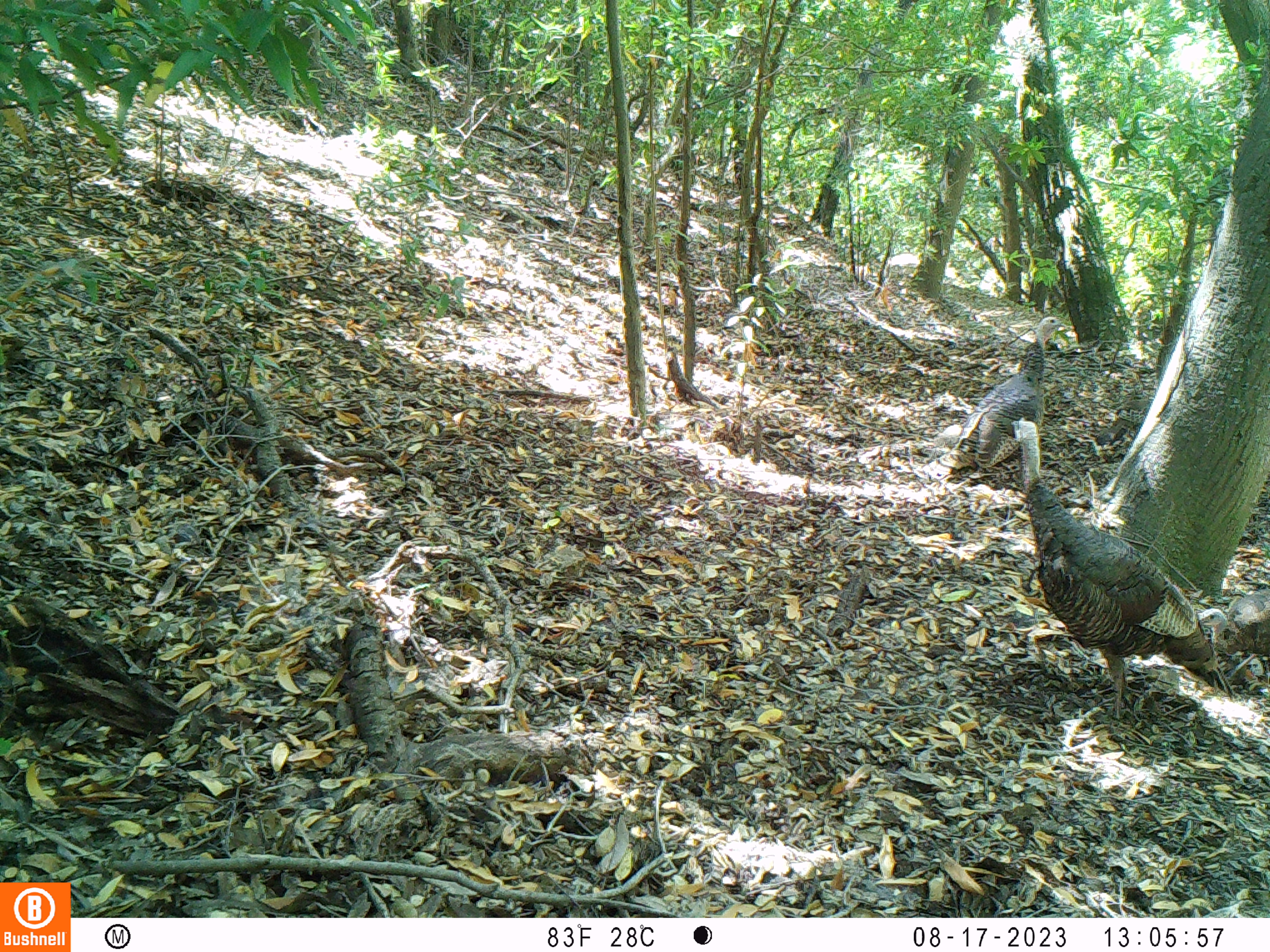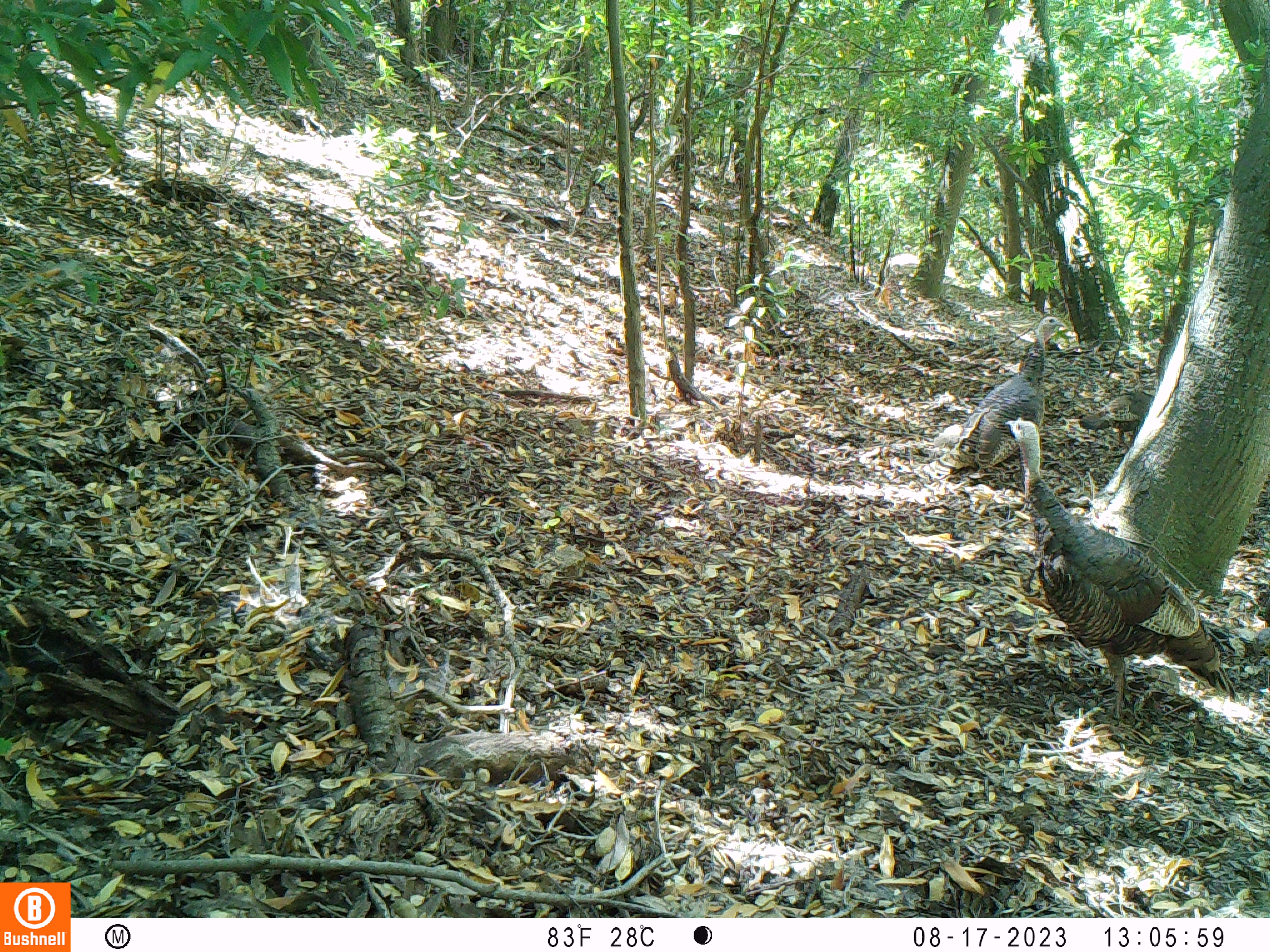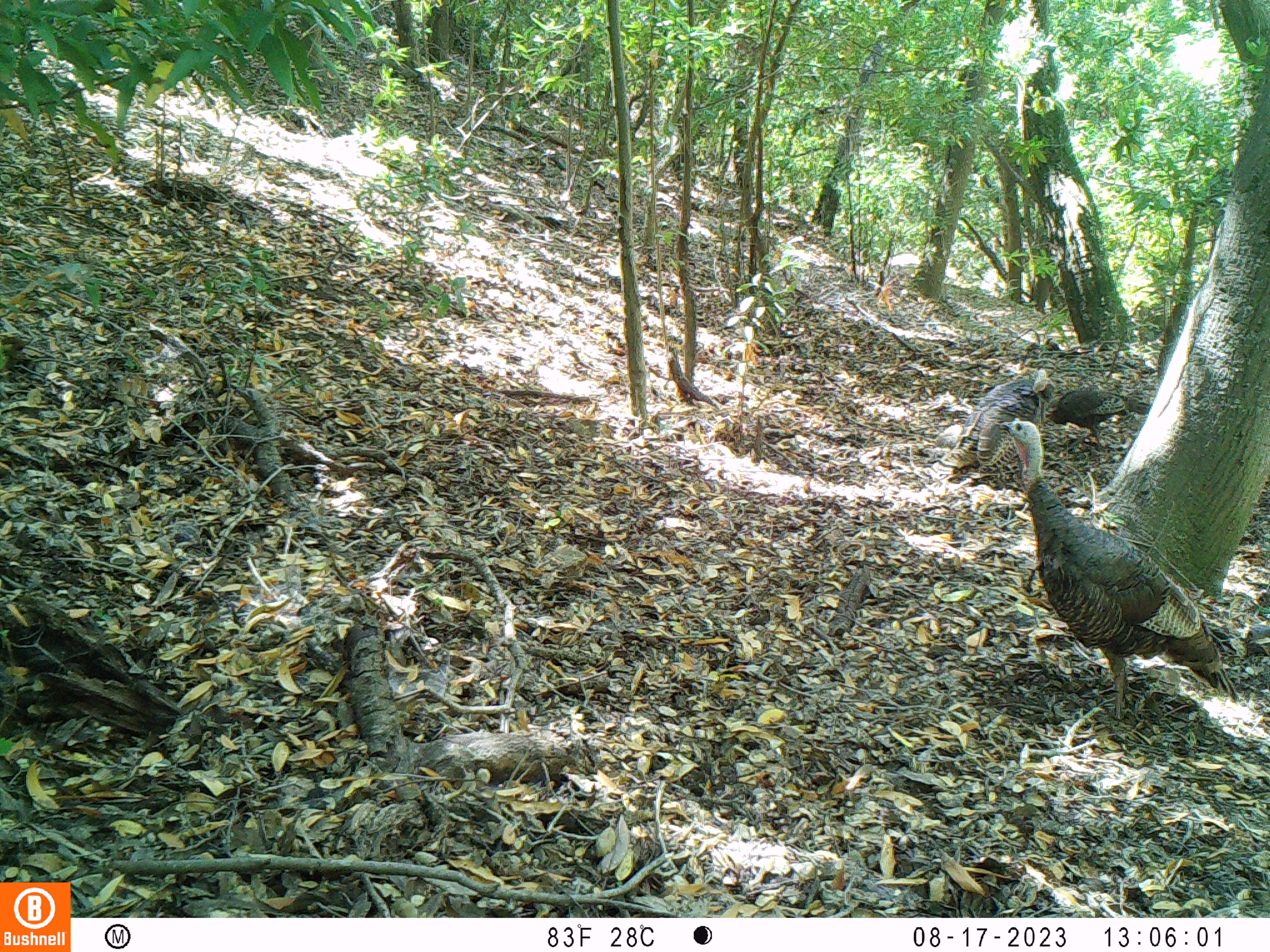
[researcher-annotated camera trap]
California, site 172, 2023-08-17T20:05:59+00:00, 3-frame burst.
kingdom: Animalia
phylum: Chordata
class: Aves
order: Galliformes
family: Phasianidae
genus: Meleagris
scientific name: Meleagris gallopavo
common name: turkey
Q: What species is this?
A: Turkey (Meleagris gallopavo).